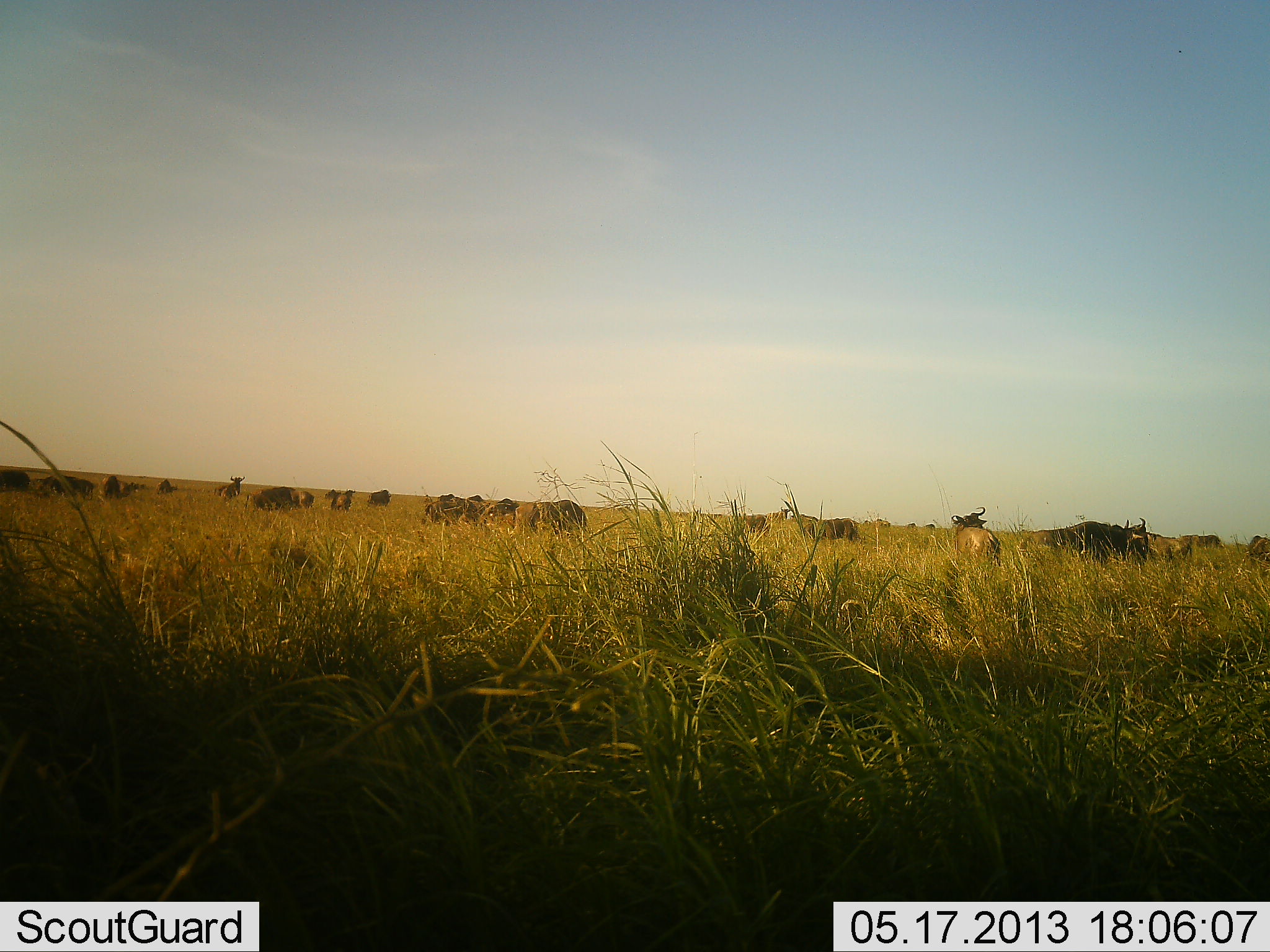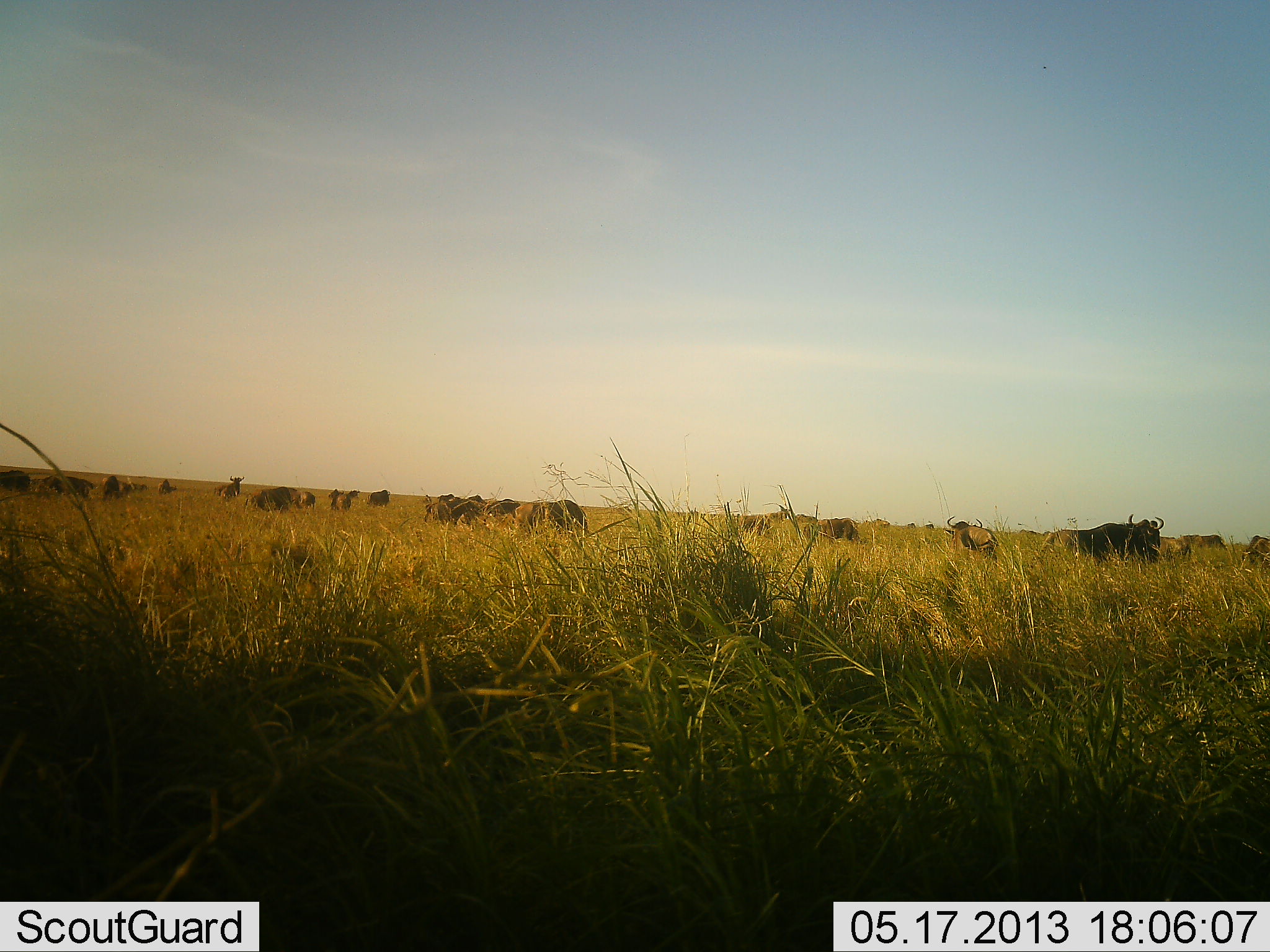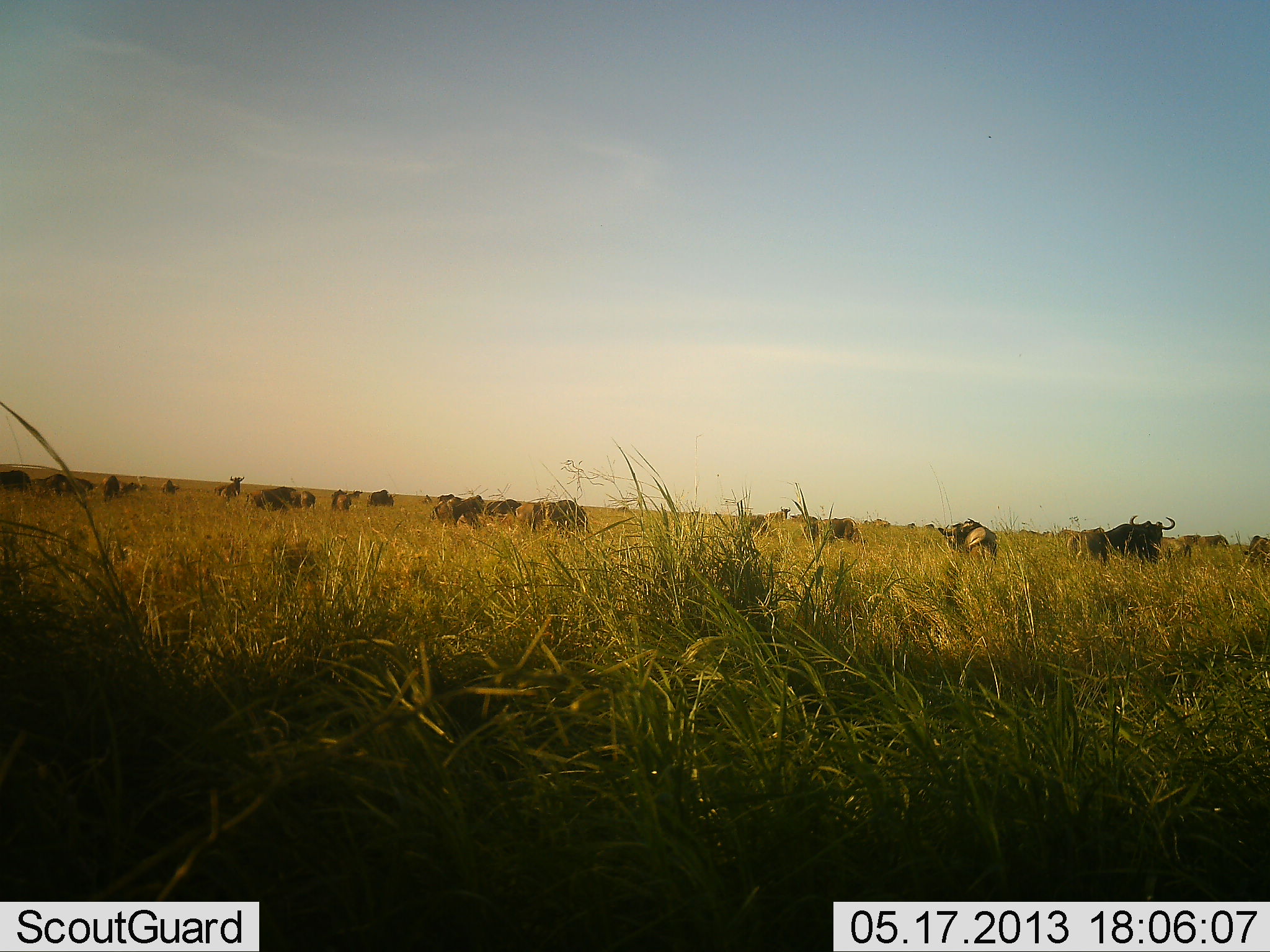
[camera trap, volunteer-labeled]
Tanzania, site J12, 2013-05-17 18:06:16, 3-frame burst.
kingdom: Animalia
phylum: Chordata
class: Mammalia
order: Artiodactyla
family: Bovidae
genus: Connochaetes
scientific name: Connochaetes taurinus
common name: blue wildebeest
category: wildebeest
Wildebeest (blue wildebeest) (Connochaetes taurinus), count 11-50. Behavior (volunteer vote fractions): standing 70%, resting 0%, moving 50%, interacting 10%. Young present (vote fraction): 0%. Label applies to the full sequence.